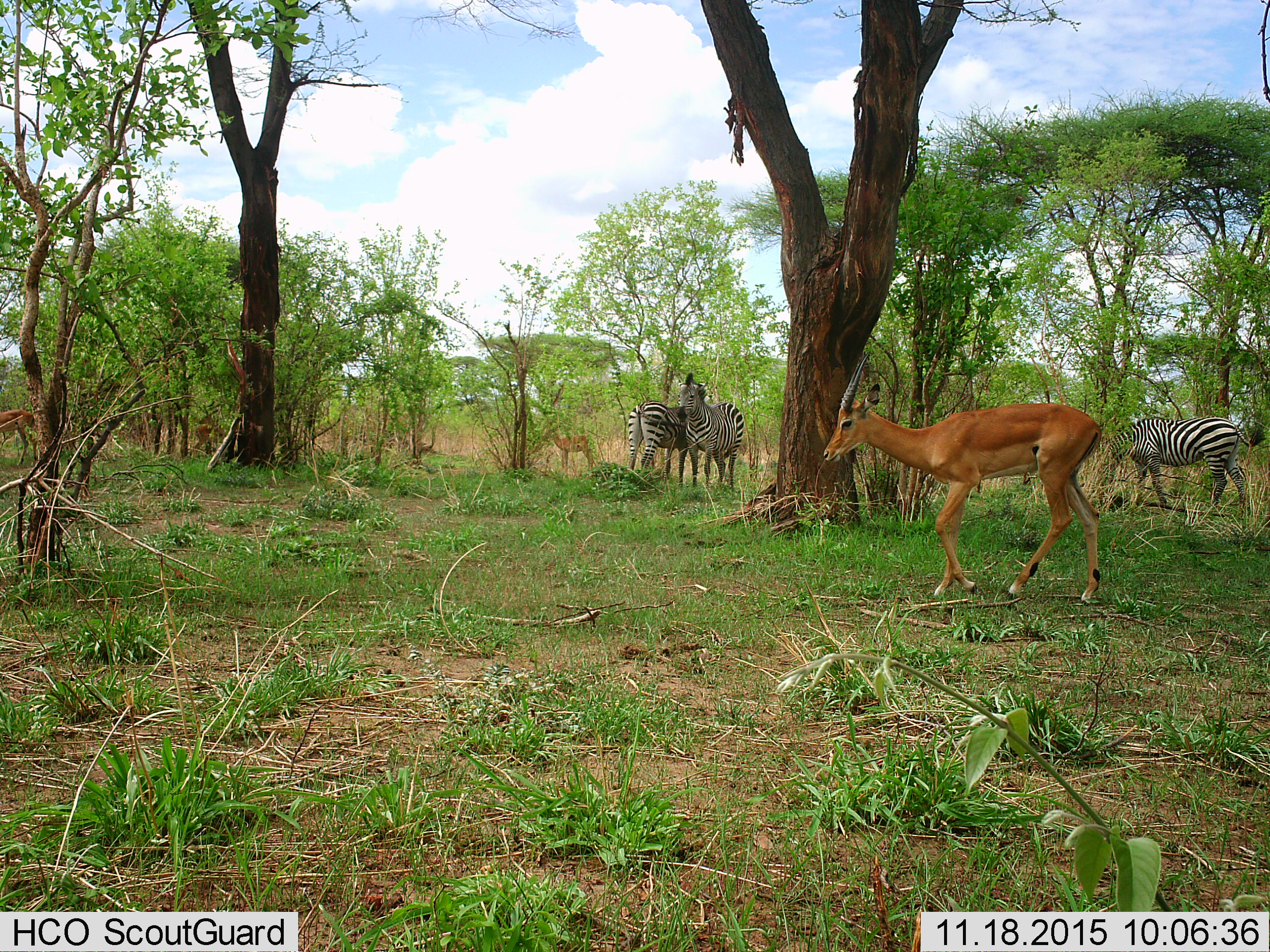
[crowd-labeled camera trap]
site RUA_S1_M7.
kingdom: Animalia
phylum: Chordata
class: Mammalia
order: Artiodactyla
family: Bovidae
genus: Aepyceros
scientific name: Aepyceros melampus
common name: impala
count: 4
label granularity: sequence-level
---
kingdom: Animalia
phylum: Chordata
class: Mammalia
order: Perissodactyla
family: Equidae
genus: Equus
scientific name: Equus quagga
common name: plains zebra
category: zebraplains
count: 3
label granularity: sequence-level